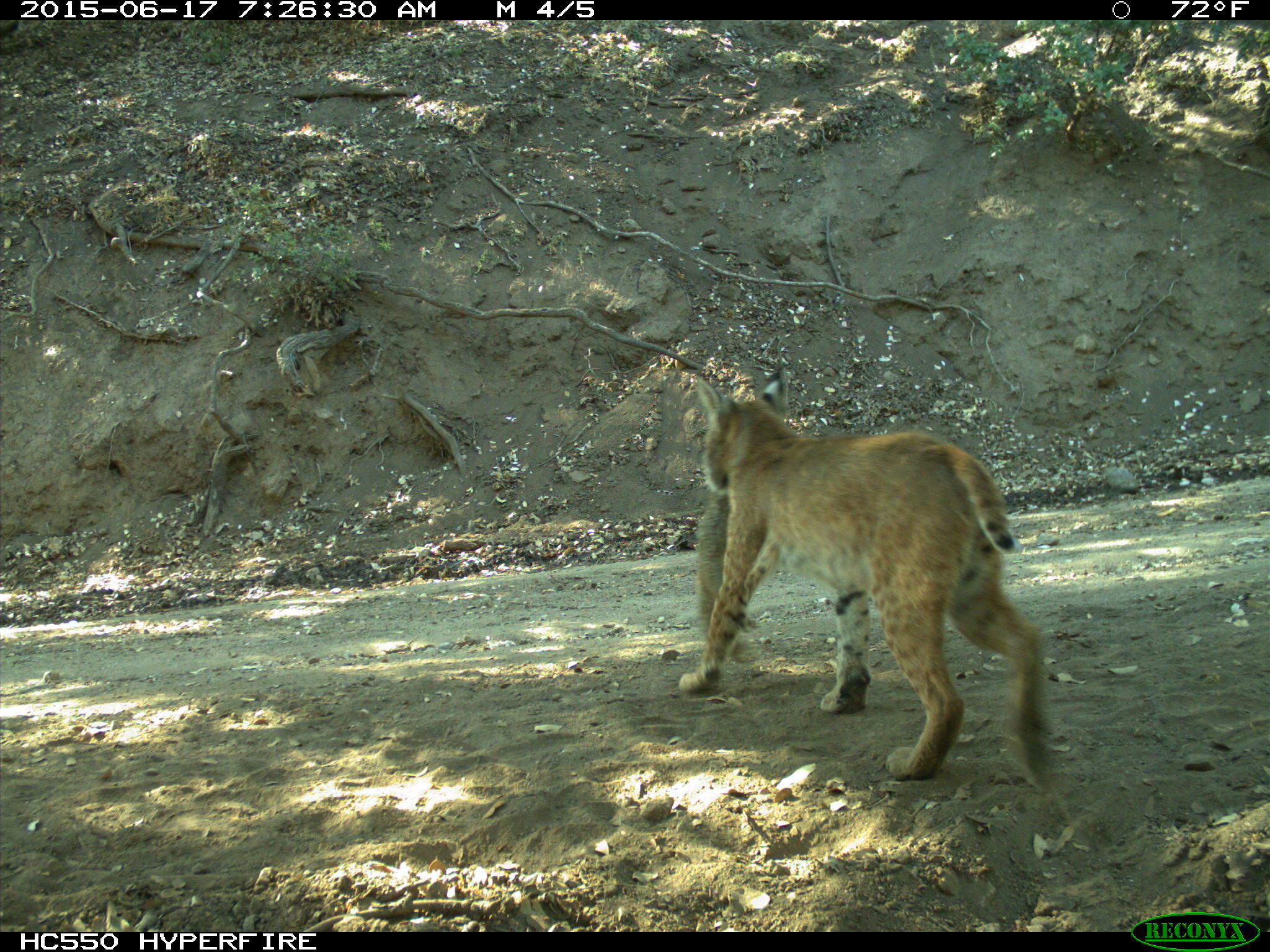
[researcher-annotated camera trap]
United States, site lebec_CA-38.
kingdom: Animalia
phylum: Chordata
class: Mammalia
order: Carnivora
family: Felidae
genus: Lynx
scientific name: Lynx rufus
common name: bobcat